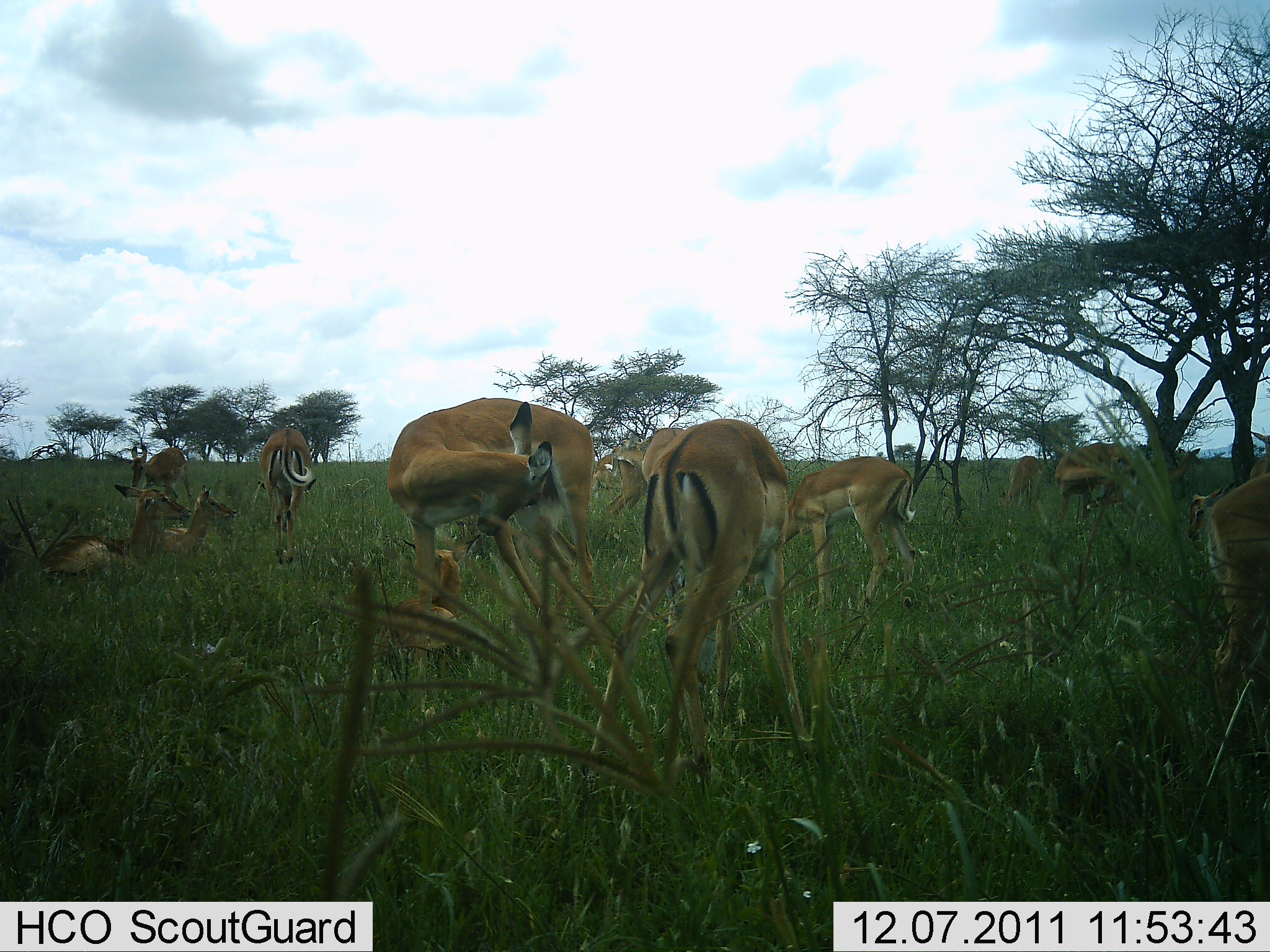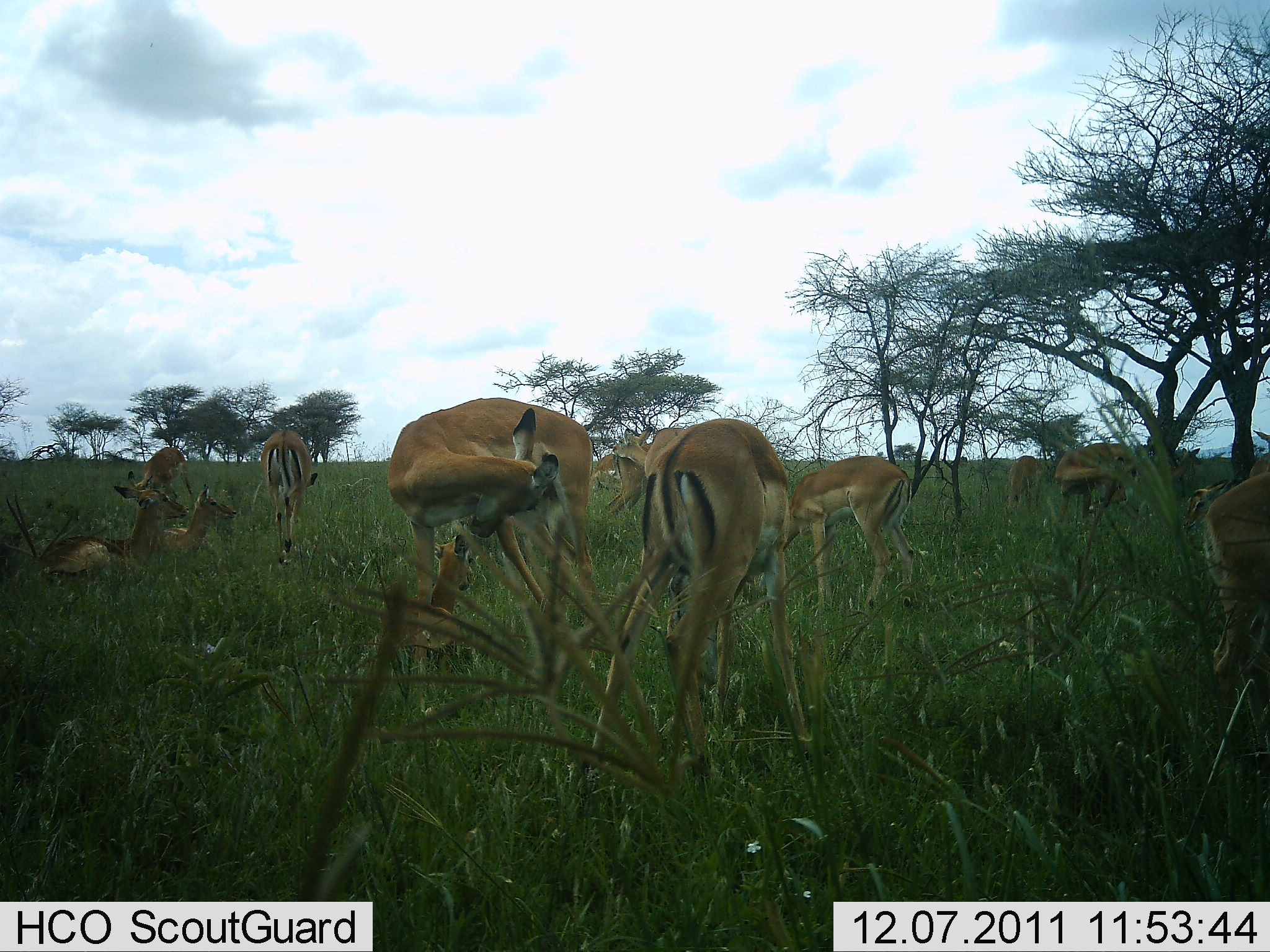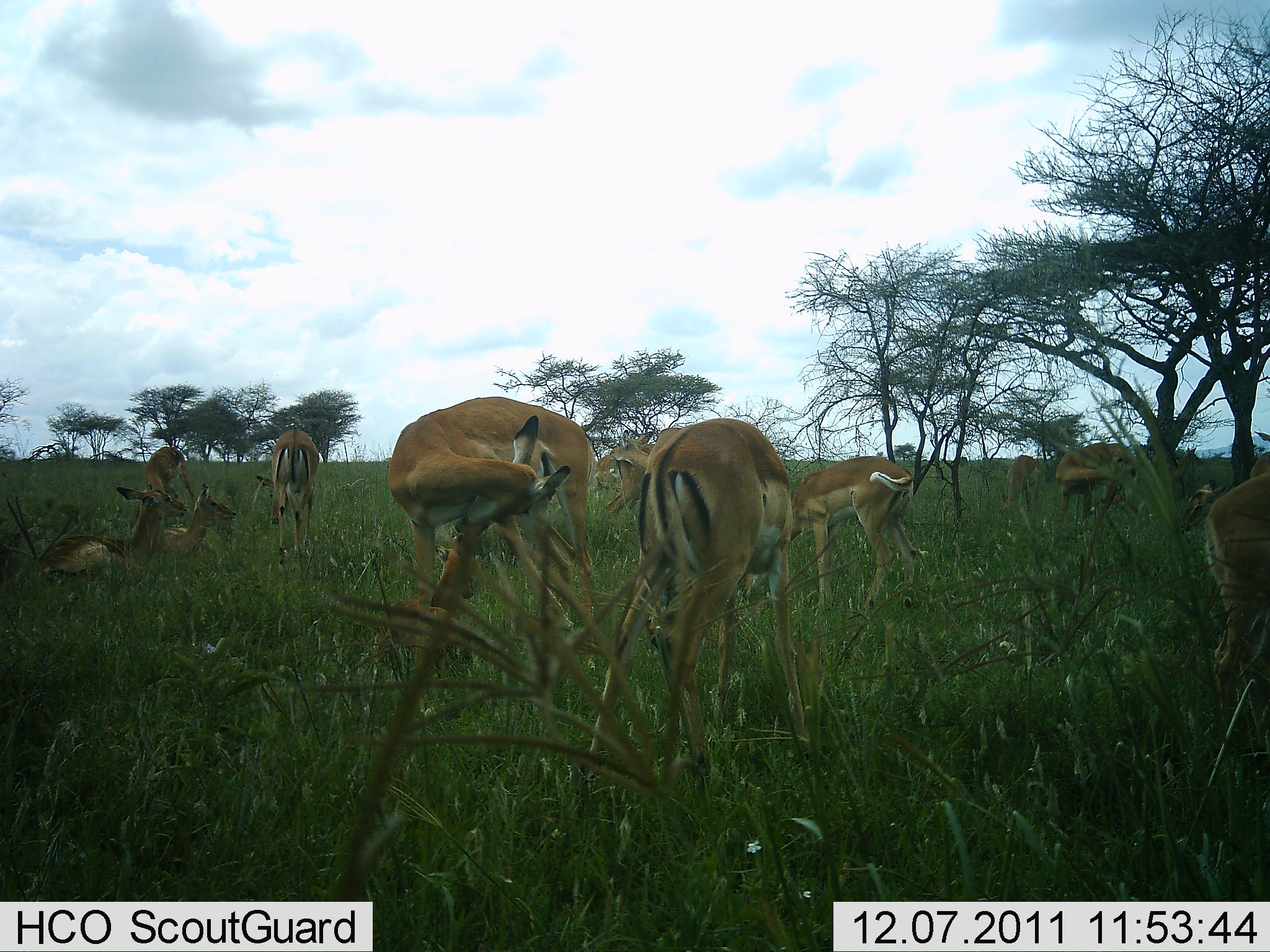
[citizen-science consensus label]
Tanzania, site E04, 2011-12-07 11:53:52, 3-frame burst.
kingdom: Animalia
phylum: Chordata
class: Mammalia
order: Artiodactyla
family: Bovidae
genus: Aepyceros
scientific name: Aepyceros melampus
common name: impala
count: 11-50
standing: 69%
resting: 100%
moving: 8%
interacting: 0%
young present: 0%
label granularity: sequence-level